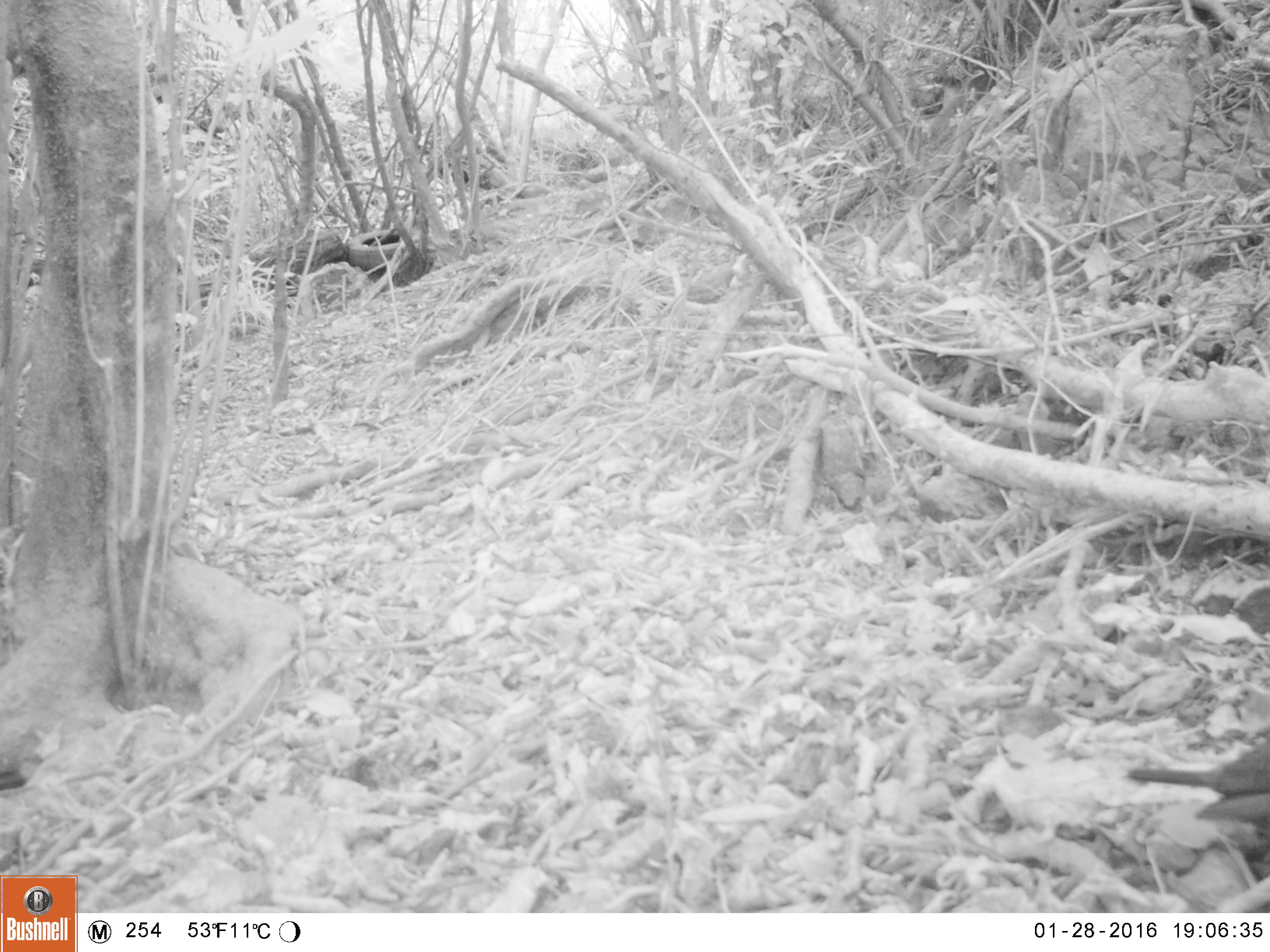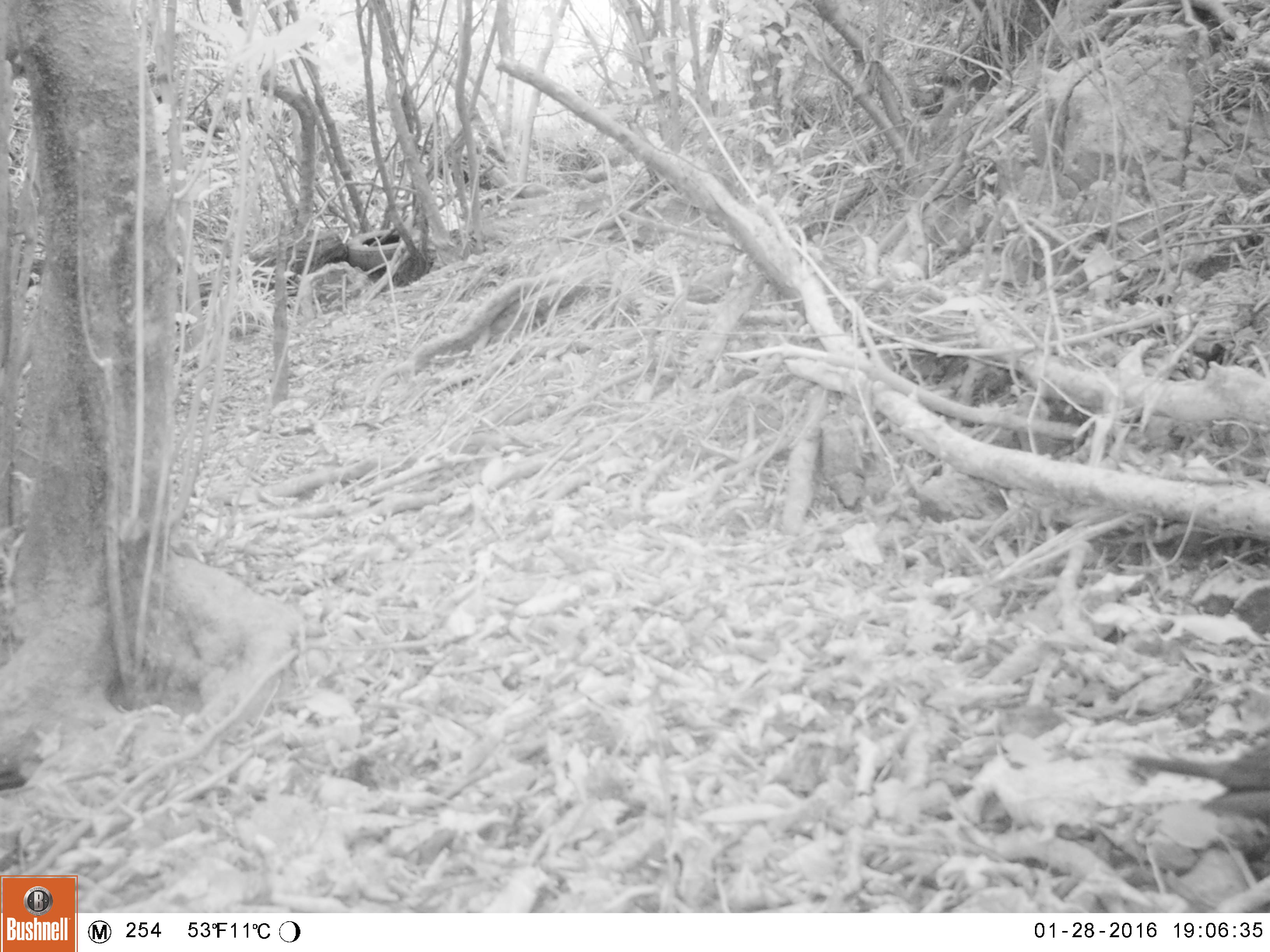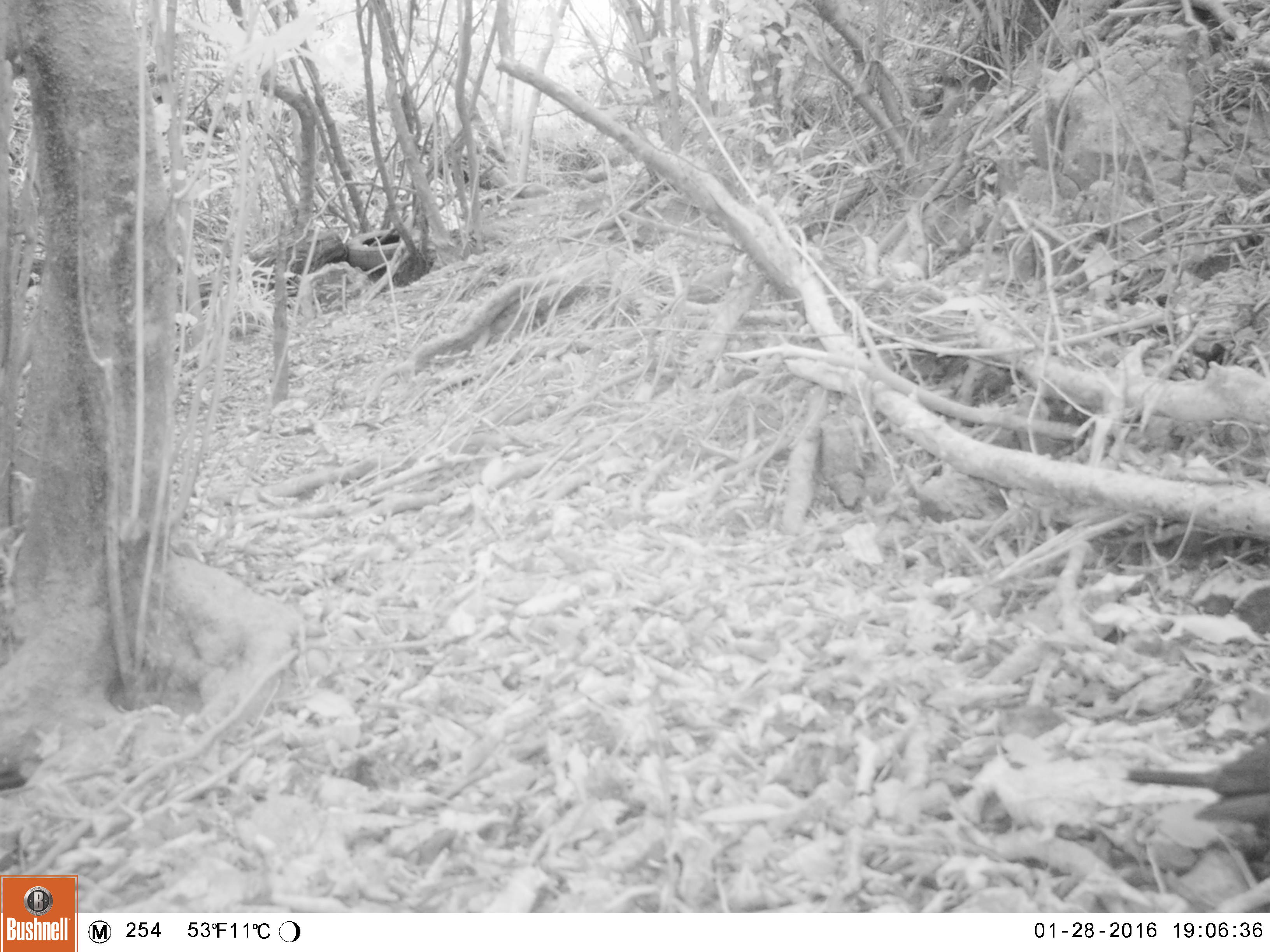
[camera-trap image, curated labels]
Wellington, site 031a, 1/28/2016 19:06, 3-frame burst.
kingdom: Animalia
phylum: Chordata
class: Aves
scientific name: Aves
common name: bird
Bird (Aves).